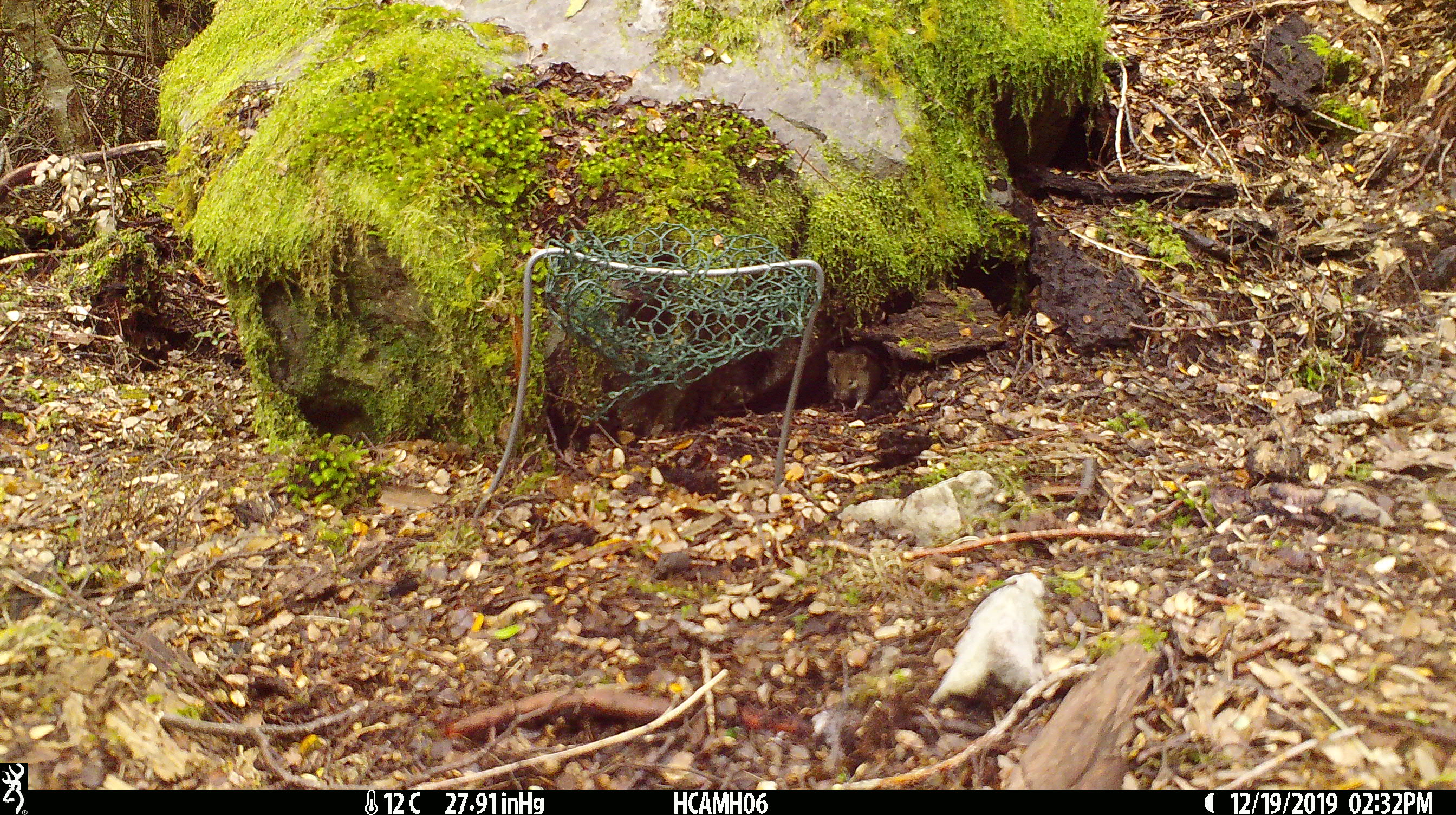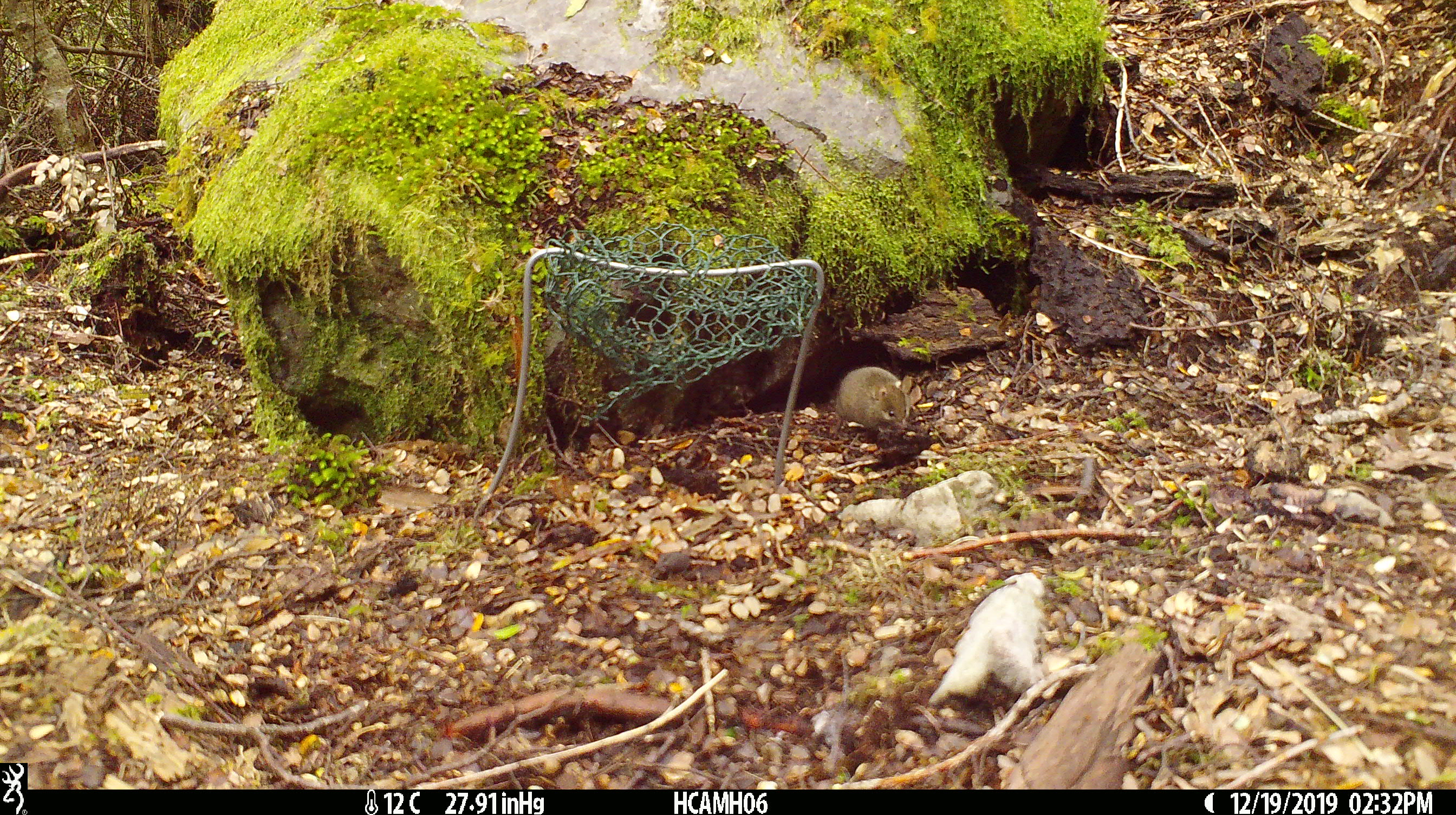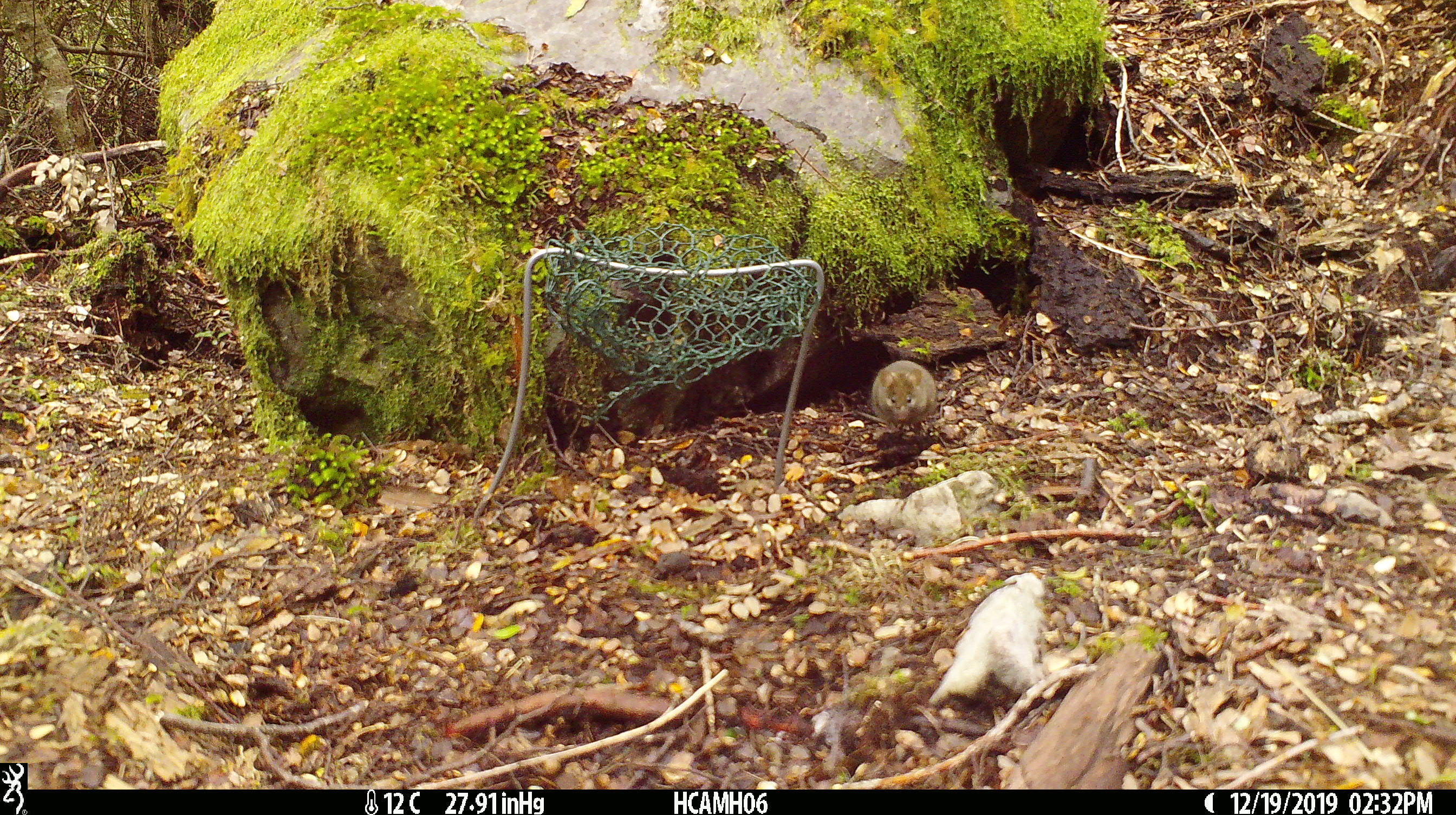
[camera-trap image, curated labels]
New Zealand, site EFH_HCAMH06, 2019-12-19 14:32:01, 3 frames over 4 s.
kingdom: Animalia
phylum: Chordata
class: Mammalia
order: Rodentia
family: Muridae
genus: Mus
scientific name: Mus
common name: mouse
Mouse (Mus).